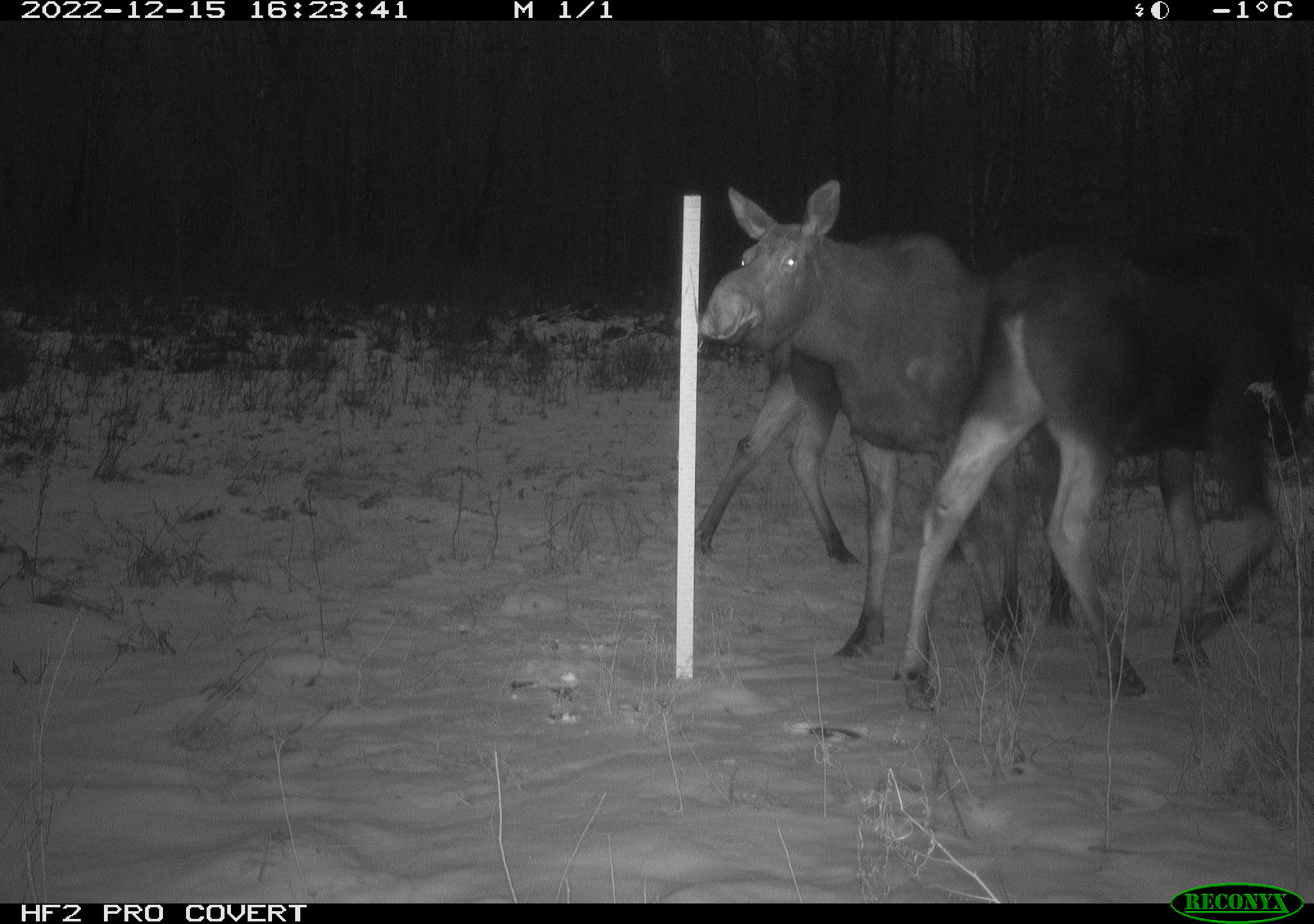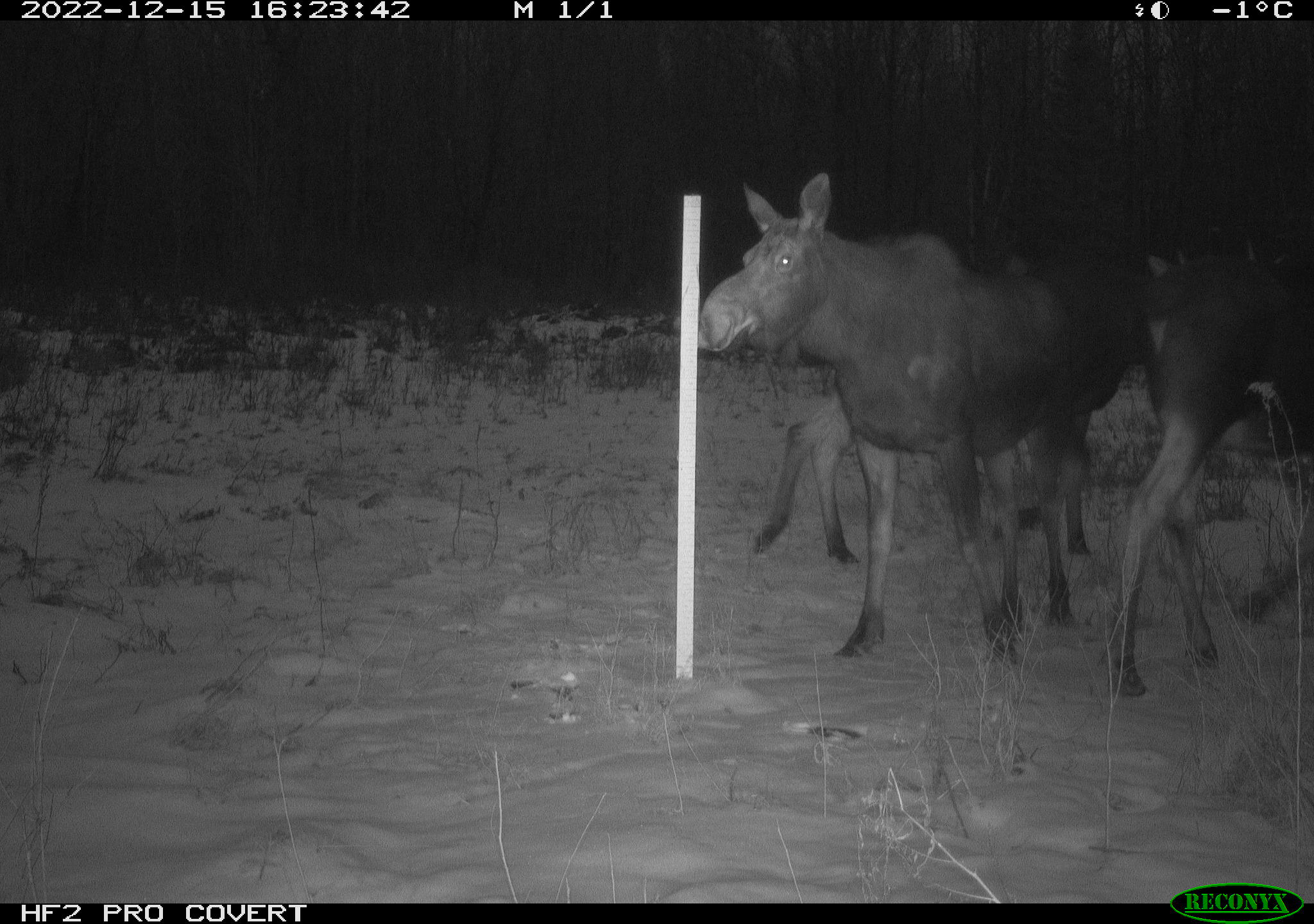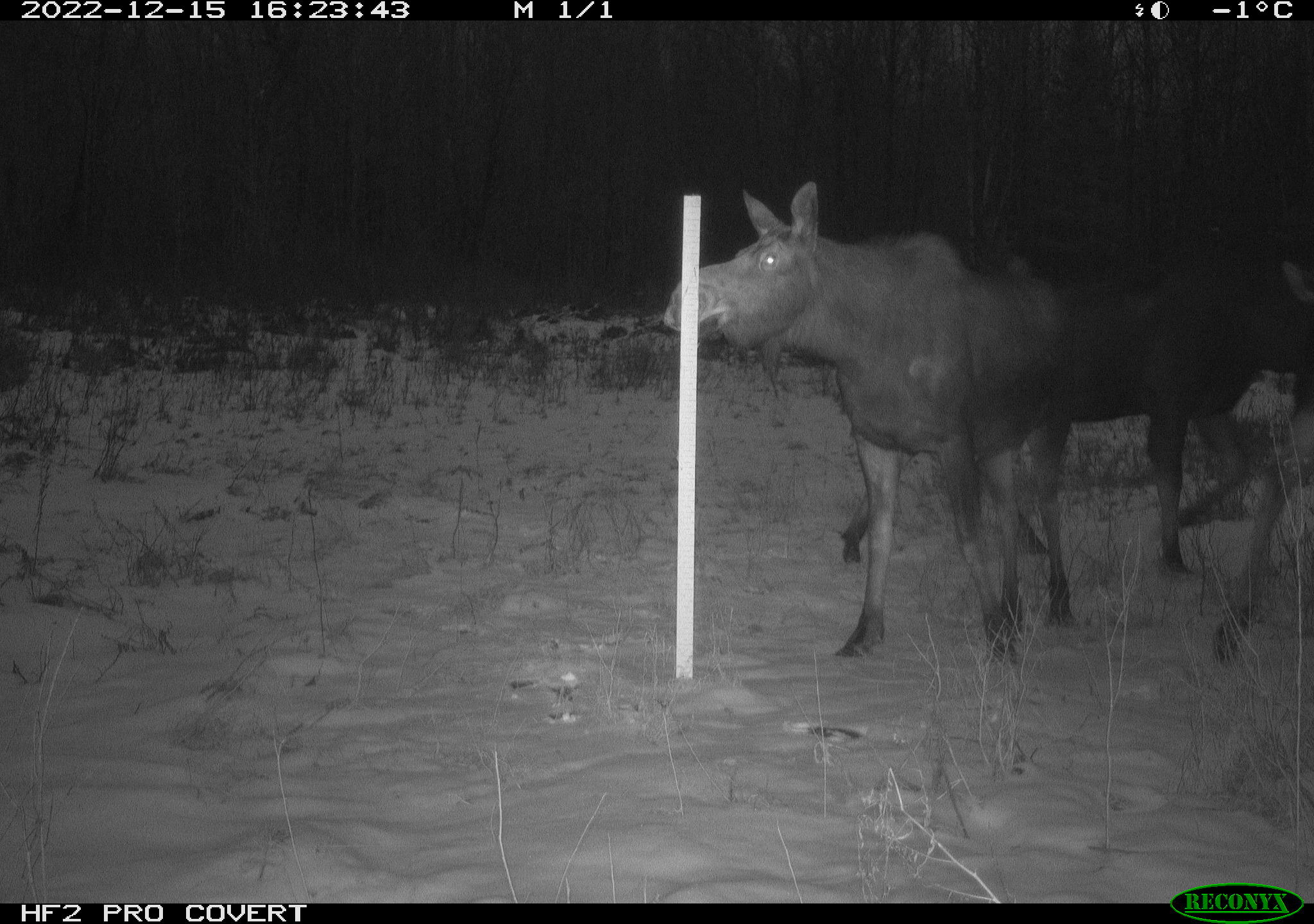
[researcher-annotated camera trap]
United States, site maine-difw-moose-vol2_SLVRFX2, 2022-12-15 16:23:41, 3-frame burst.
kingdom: Animalia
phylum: Chordata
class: Mammalia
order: Artiodactyla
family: Cervidae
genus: Alces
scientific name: Alces alces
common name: moose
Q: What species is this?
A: Moose (Alces alces).